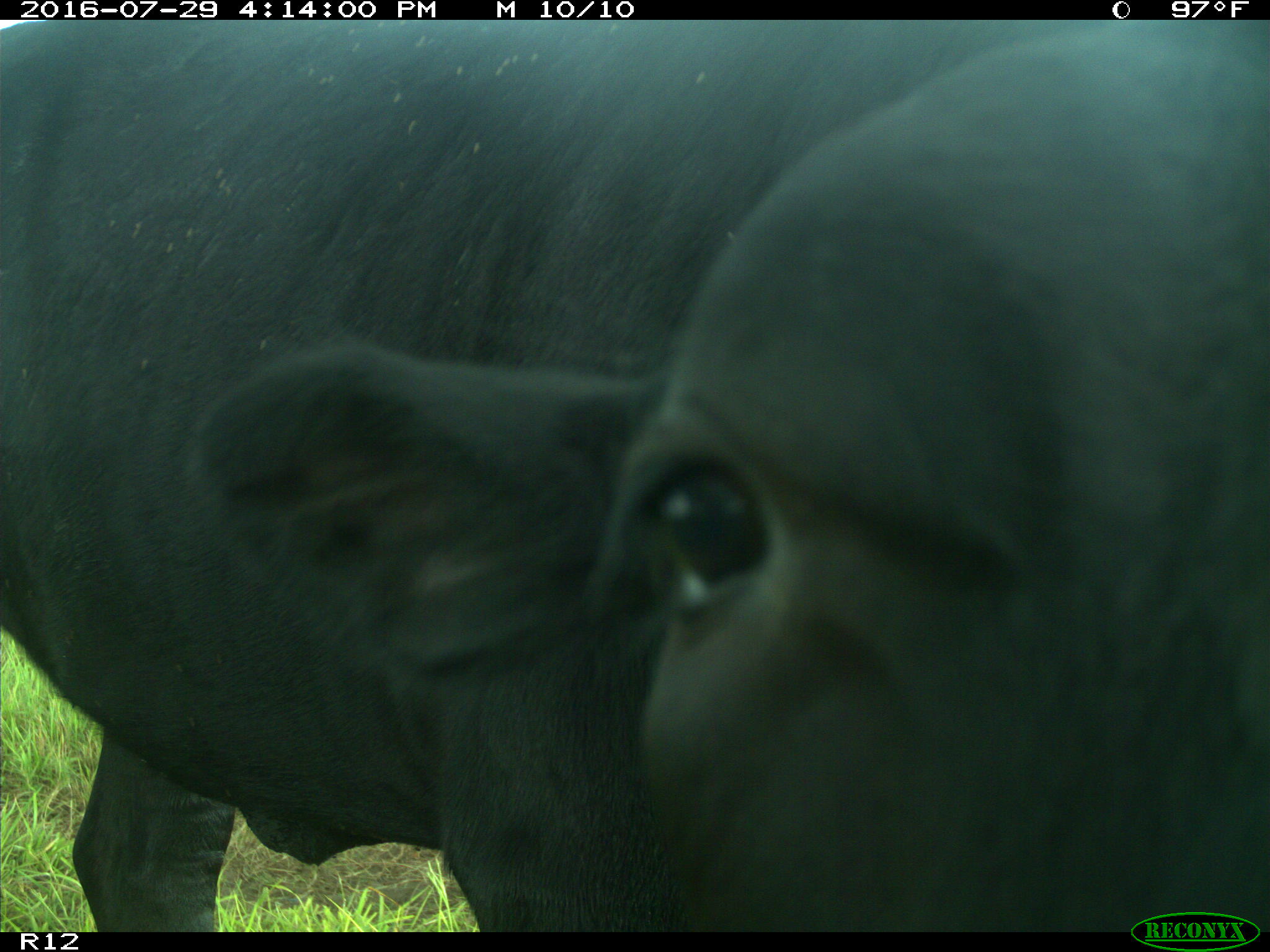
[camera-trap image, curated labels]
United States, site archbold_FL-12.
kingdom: Animalia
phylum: Chordata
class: Mammalia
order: Artiodactyla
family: Bovidae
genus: Bos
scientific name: Bos taurus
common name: domestic cow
Bos taurus (domestic cow).